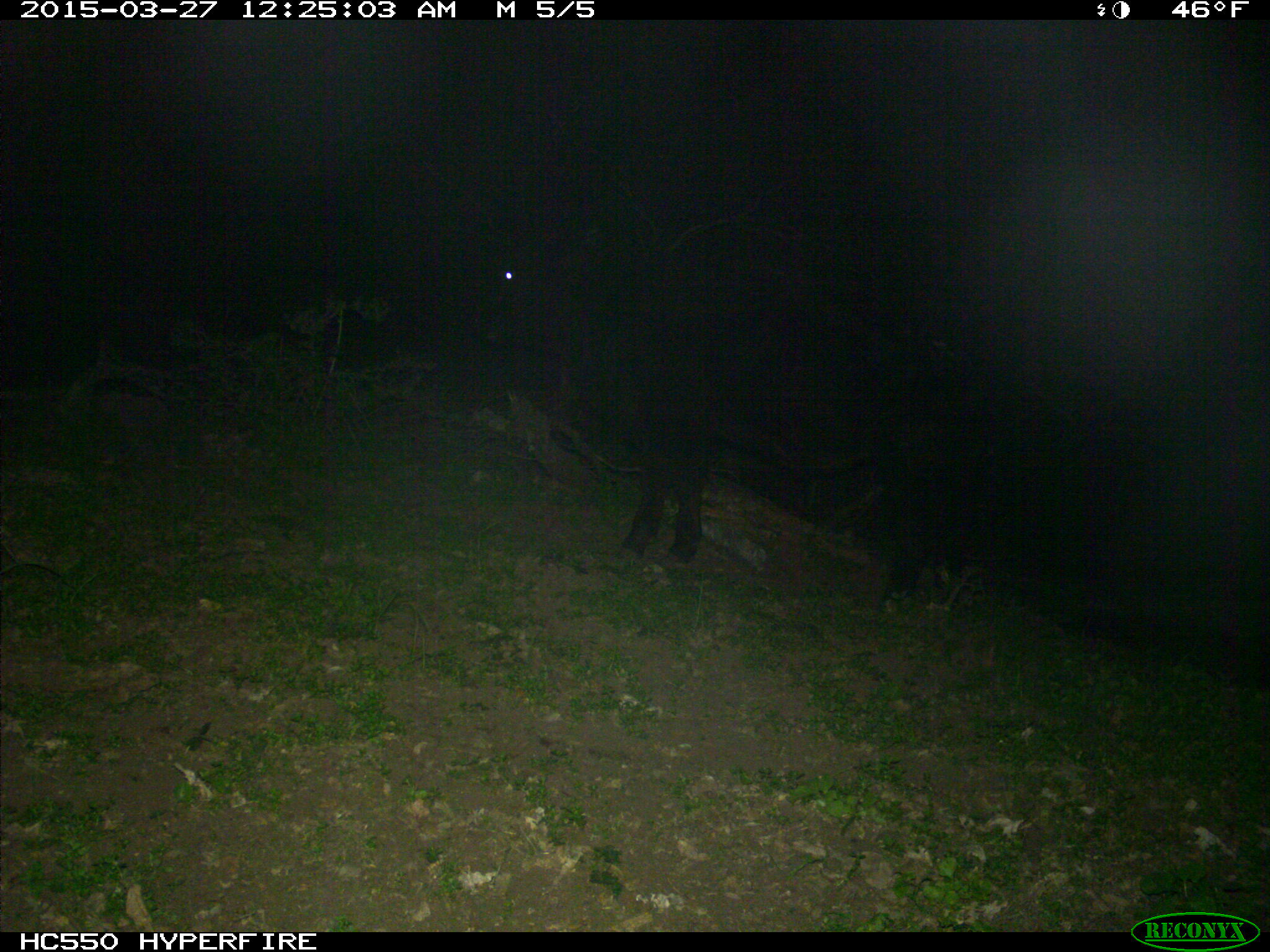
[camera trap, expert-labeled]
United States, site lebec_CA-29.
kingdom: Animalia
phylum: Chordata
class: Mammalia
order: Artiodactyla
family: Bovidae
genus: Bos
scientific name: Bos taurus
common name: domestic cow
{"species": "Bos taurus (domestic cow)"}